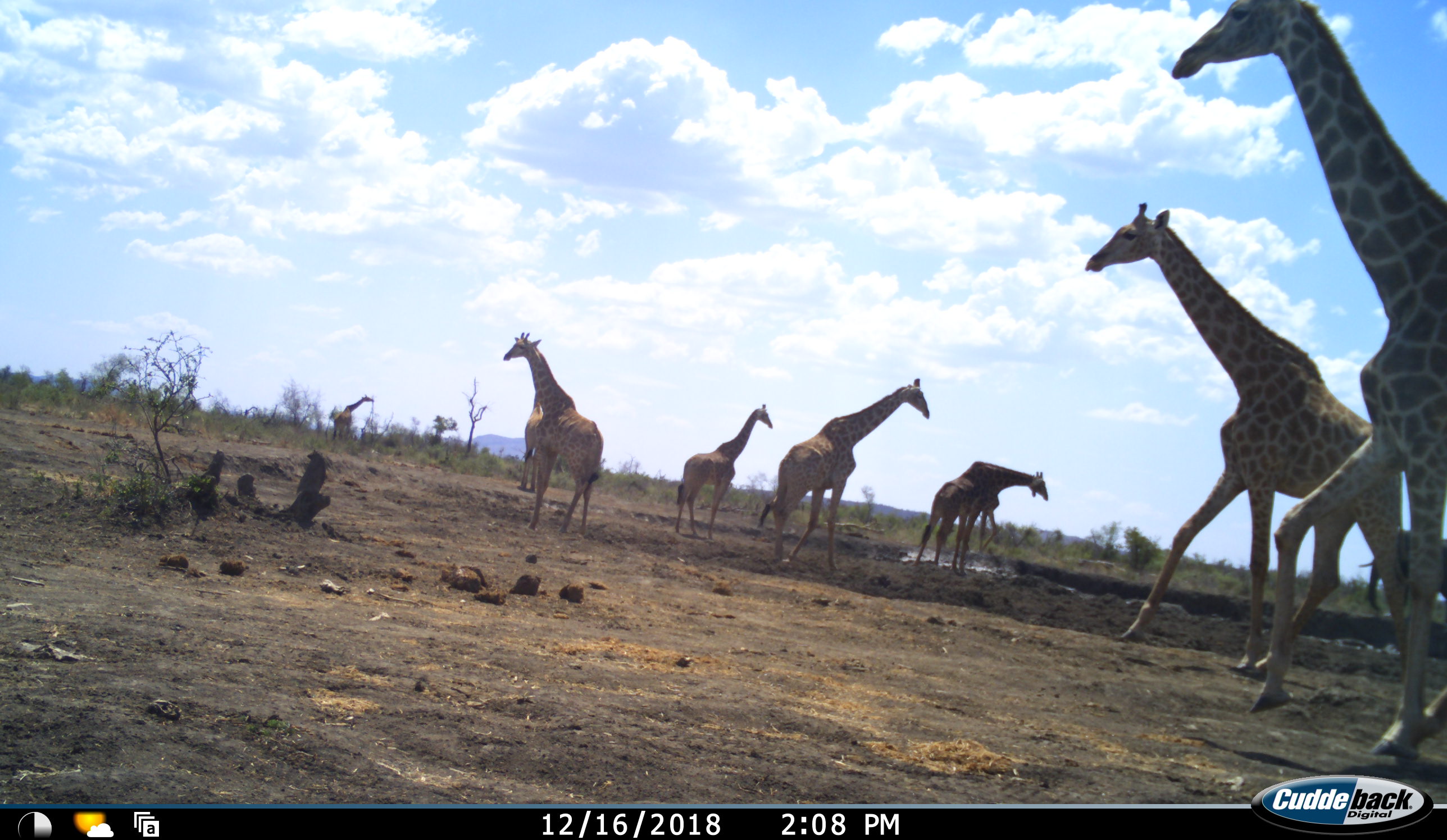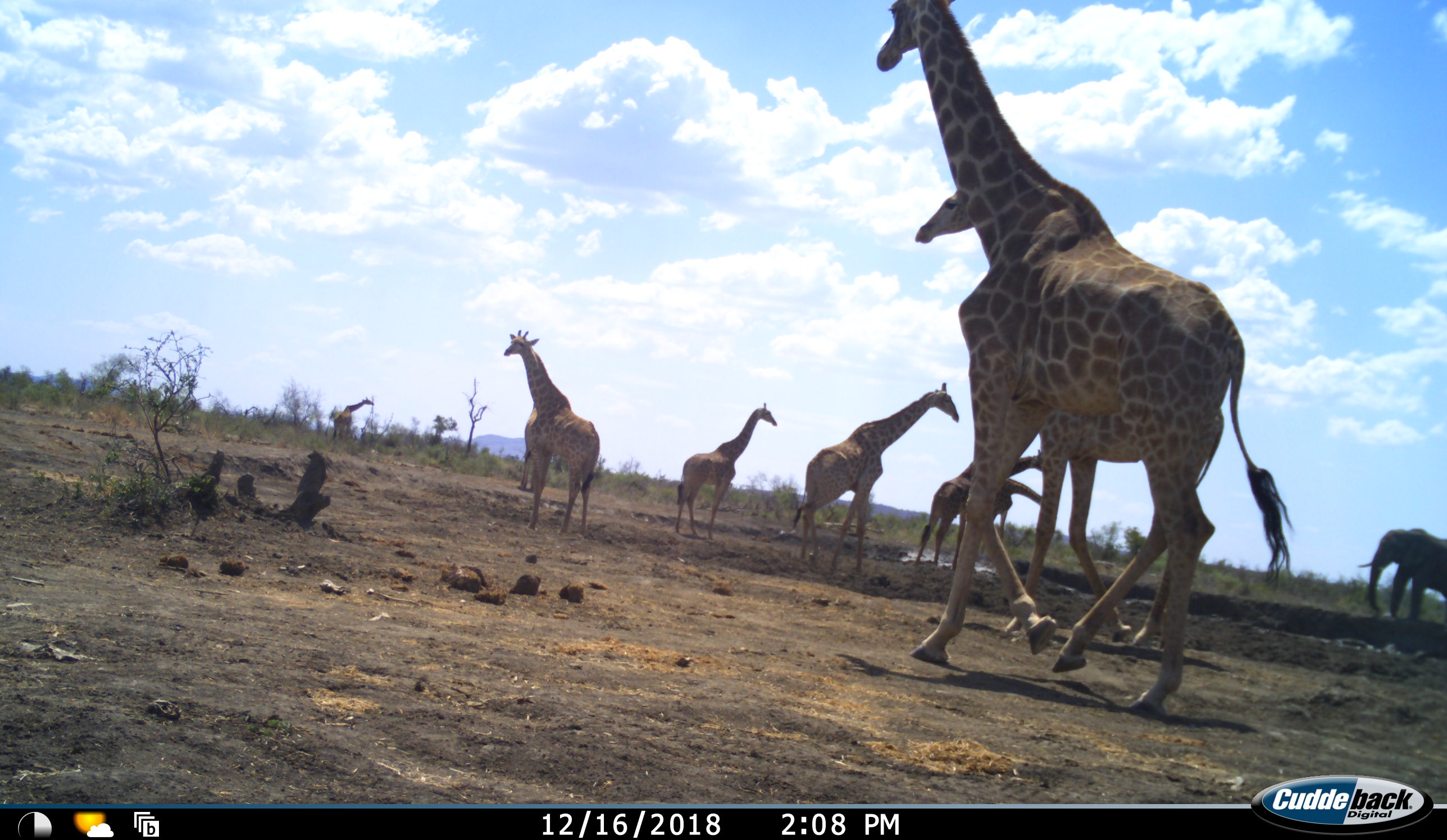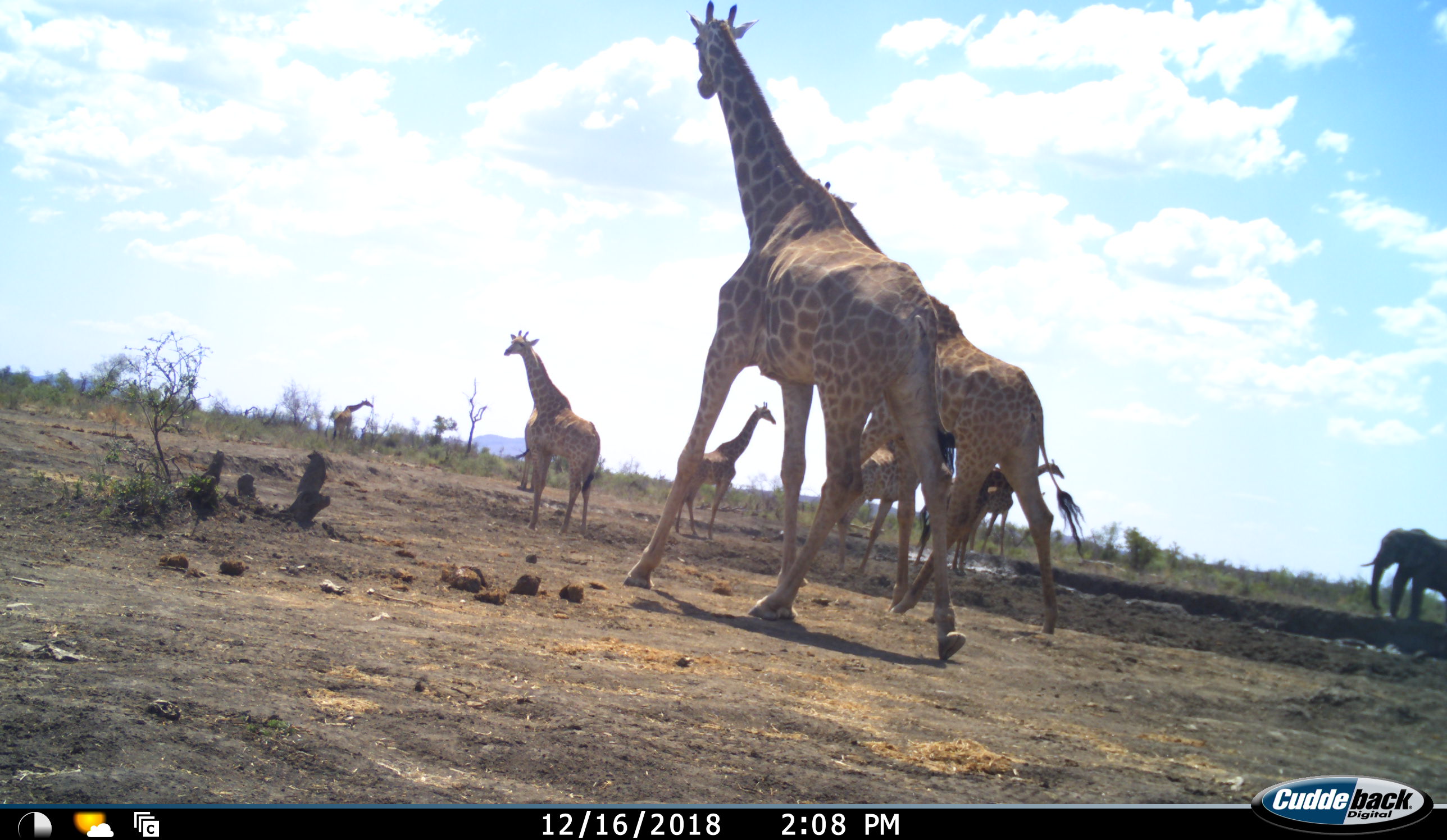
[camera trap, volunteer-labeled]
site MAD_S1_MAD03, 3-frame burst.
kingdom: Animalia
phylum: Chordata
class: Mammalia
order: Proboscidea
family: Elephantidae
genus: Loxodonta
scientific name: Loxodonta africana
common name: african bush elephant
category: elephant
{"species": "elephant (african bush elephant) (Loxodonta africana)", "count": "1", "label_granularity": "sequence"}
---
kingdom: Animalia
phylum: Chordata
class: Mammalia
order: Artiodactyla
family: Giraffidae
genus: Giraffa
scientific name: Giraffa camelopardalis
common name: giraffe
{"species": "giraffe (Giraffa camelopardalis)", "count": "9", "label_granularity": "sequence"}